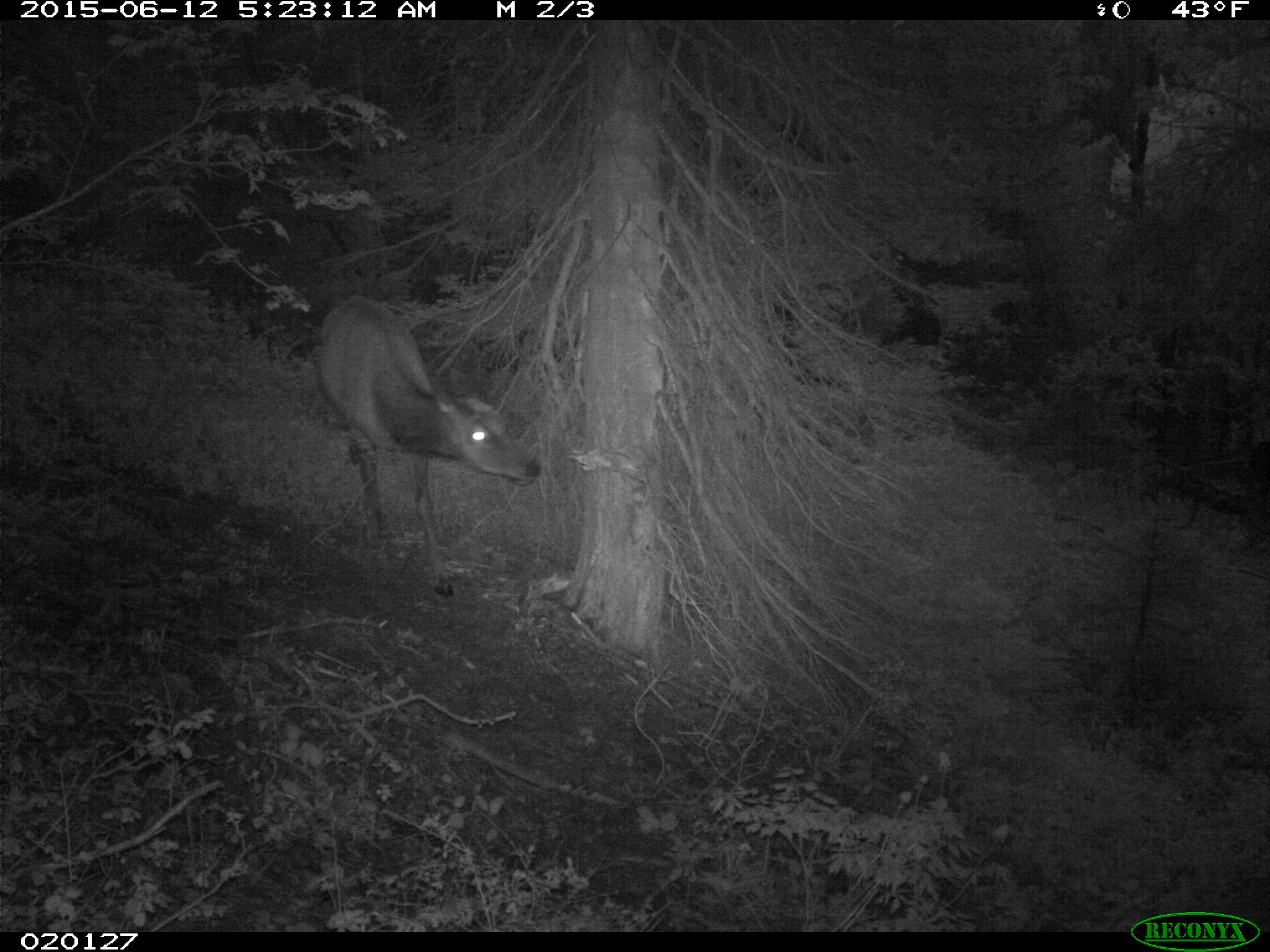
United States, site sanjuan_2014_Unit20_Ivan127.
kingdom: Animalia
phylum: Chordata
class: Mammalia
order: Artiodactyla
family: Cervidae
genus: Cervus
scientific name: Cervus elaphus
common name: red deer